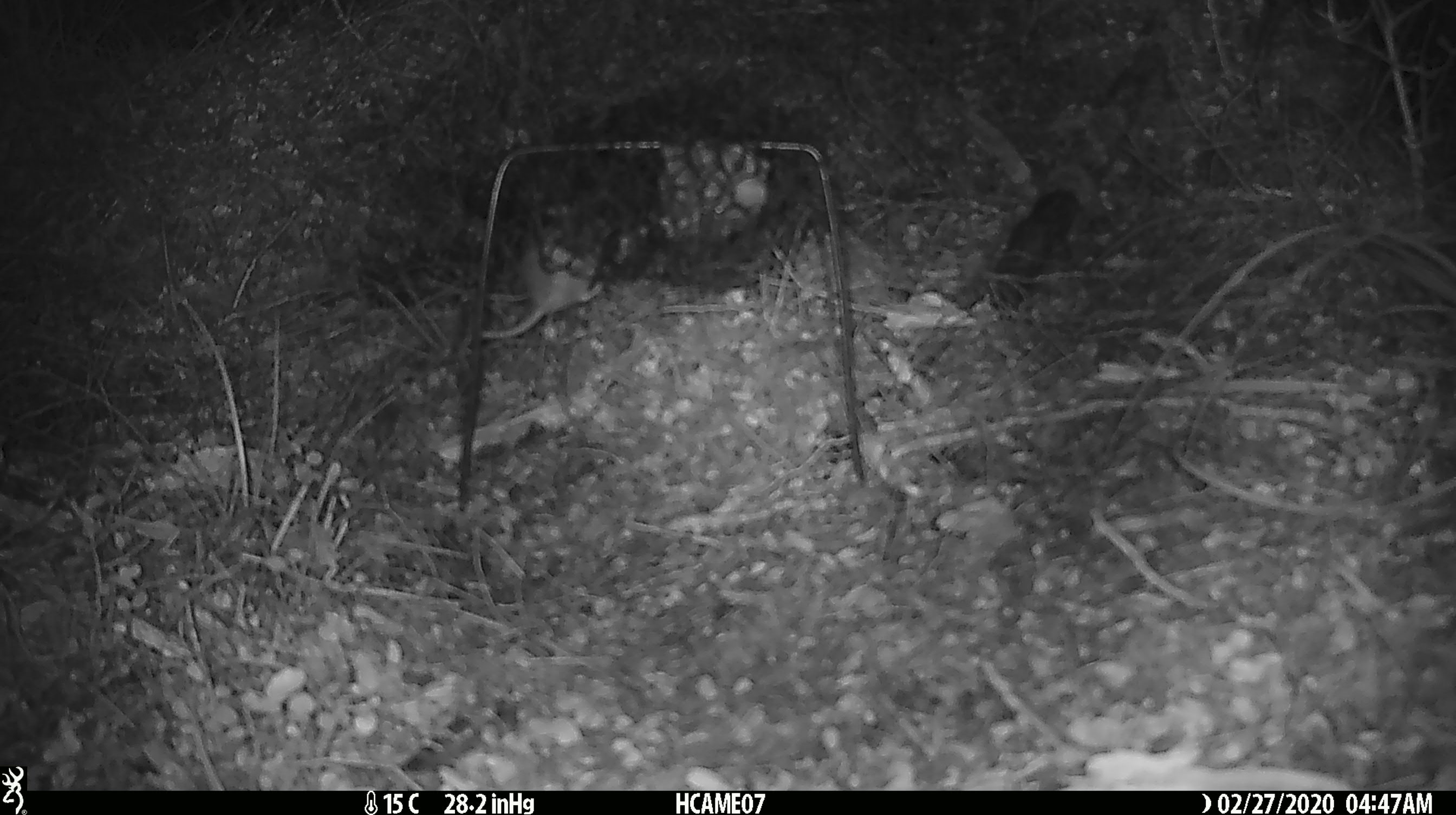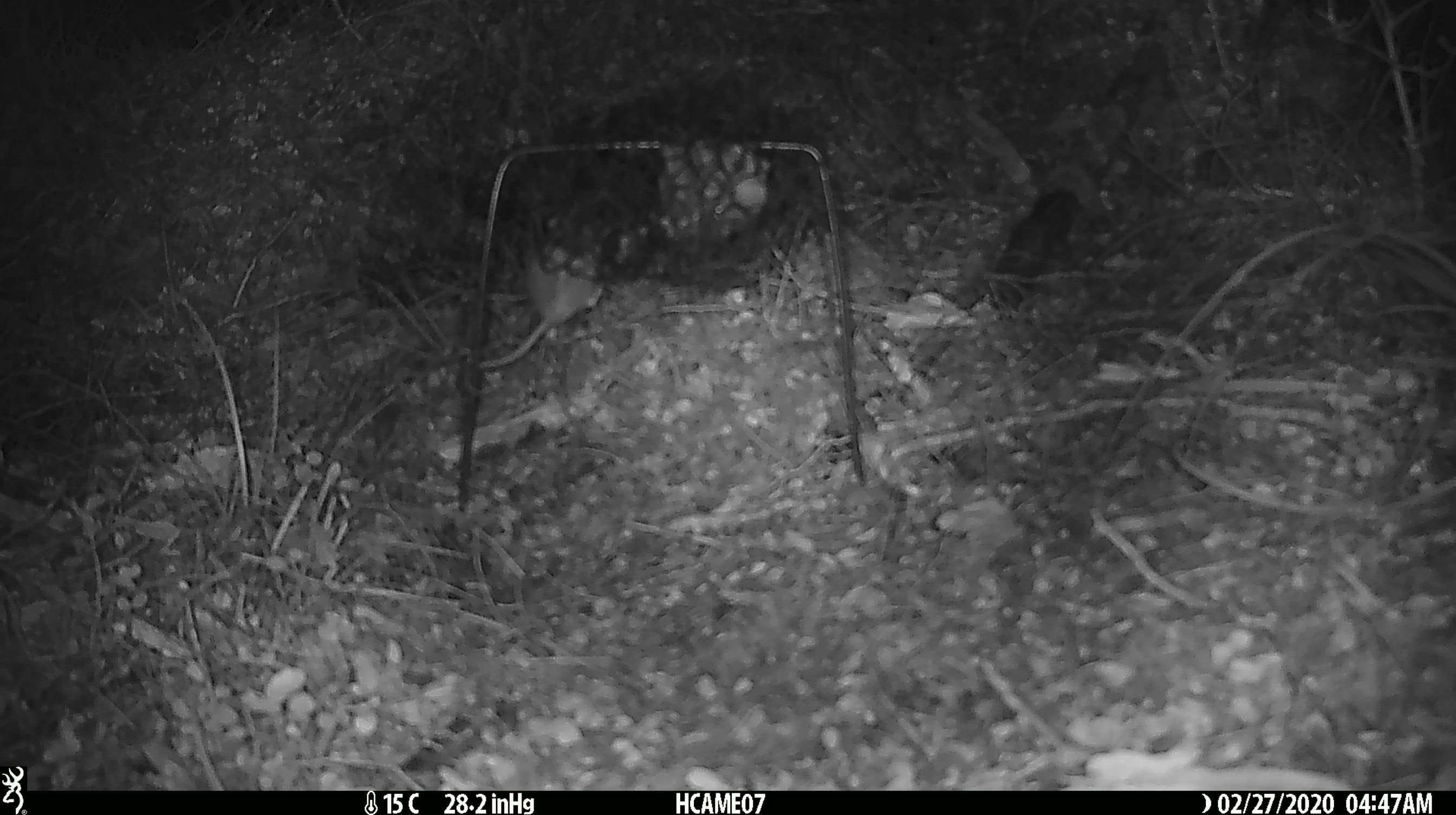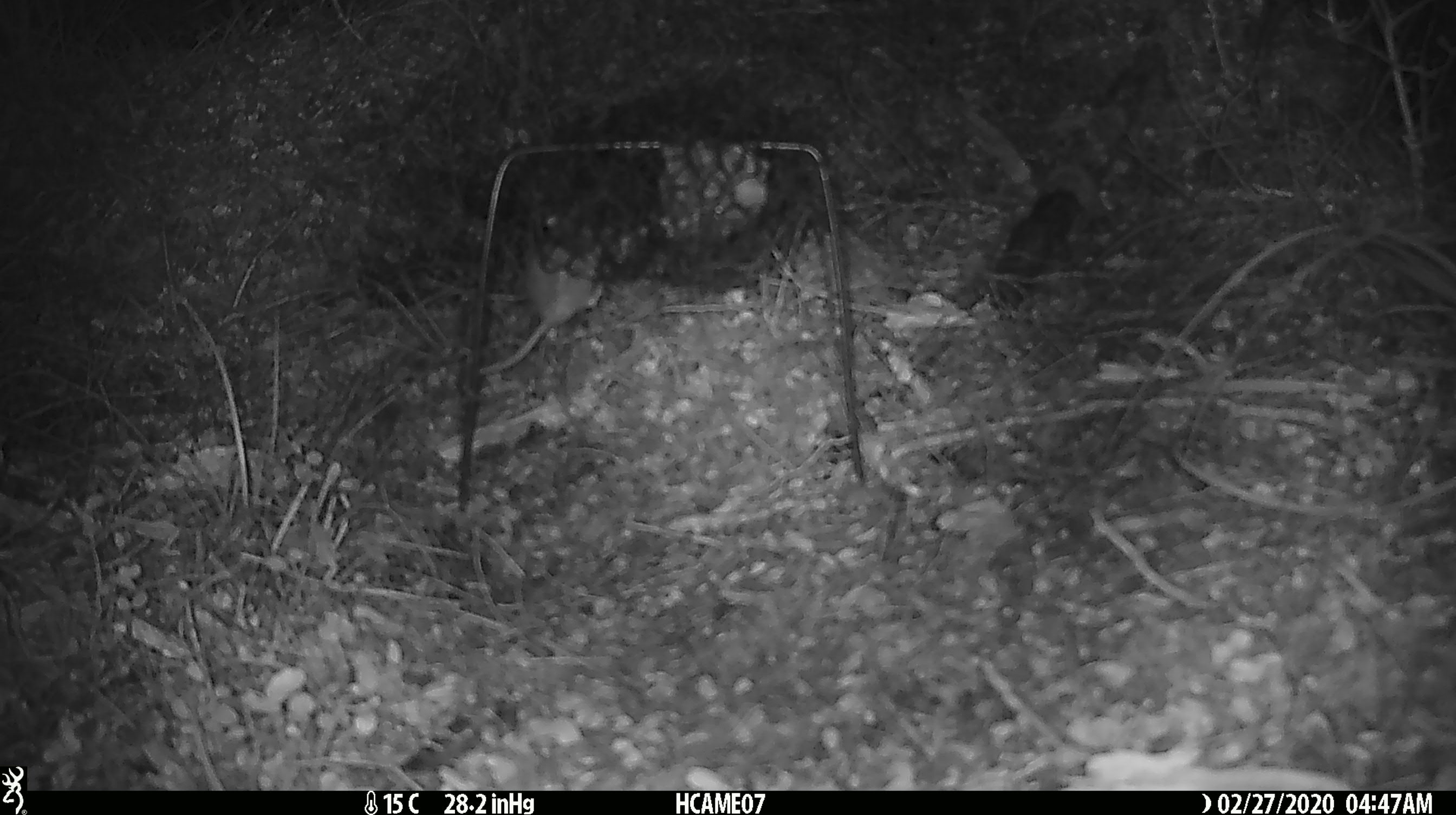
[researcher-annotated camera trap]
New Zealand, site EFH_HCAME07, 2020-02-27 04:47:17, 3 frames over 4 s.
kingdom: Animalia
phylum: Chordata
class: Mammalia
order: Rodentia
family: Muridae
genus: Mus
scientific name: Mus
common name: mouse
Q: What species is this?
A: Mouse (Mus).